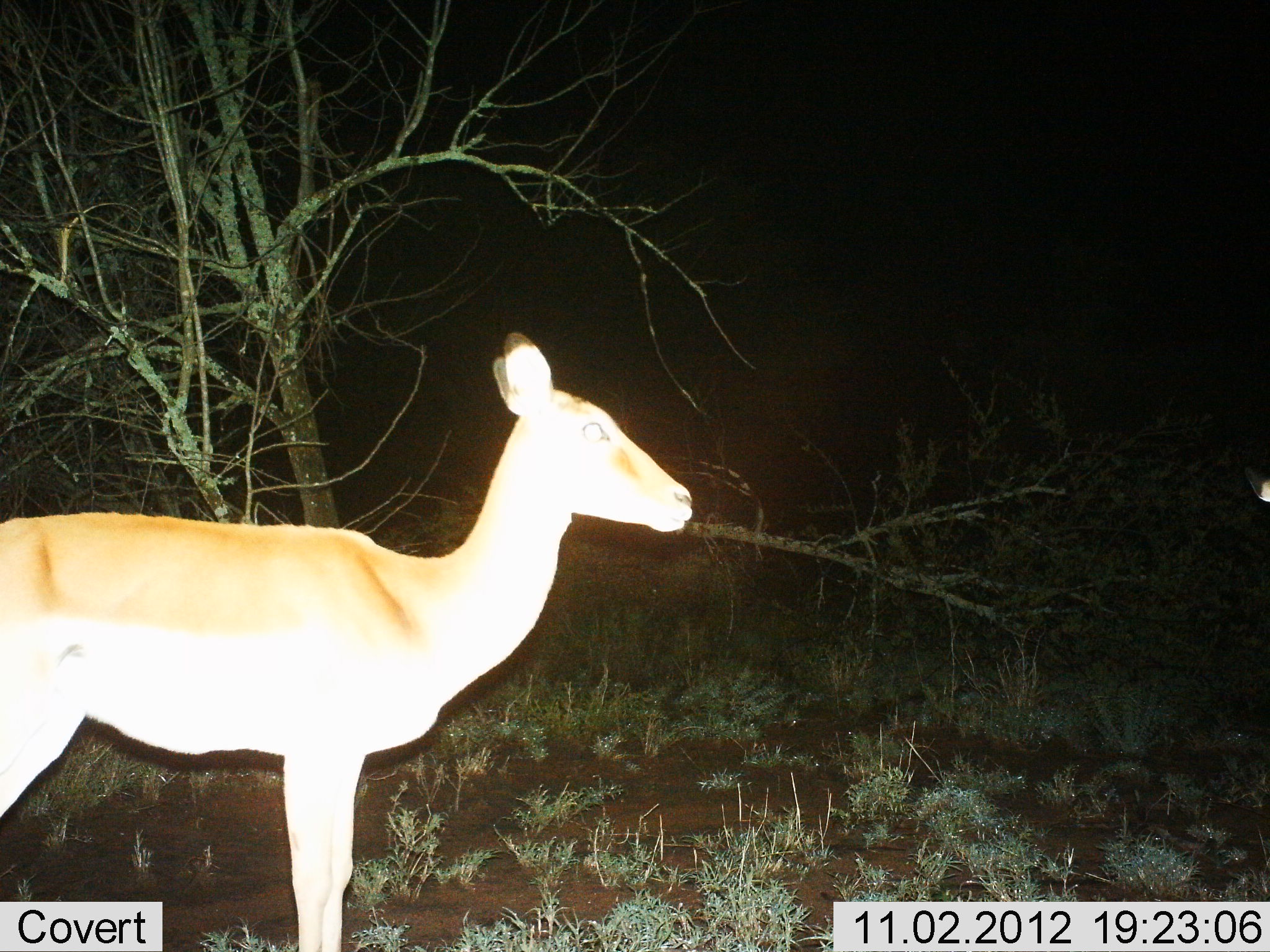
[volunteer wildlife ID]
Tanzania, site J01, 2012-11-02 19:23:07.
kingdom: Animalia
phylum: Chordata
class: Mammalia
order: Artiodactyla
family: Bovidae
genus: Aepyceros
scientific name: Aepyceros melampus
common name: impala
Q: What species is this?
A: Impala (Aepyceros melampus).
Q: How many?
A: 1.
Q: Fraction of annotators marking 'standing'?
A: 100%.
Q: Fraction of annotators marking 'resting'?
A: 0%.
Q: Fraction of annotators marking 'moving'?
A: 0%.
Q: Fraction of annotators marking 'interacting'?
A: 0%.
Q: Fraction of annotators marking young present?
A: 0%.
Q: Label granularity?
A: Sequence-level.